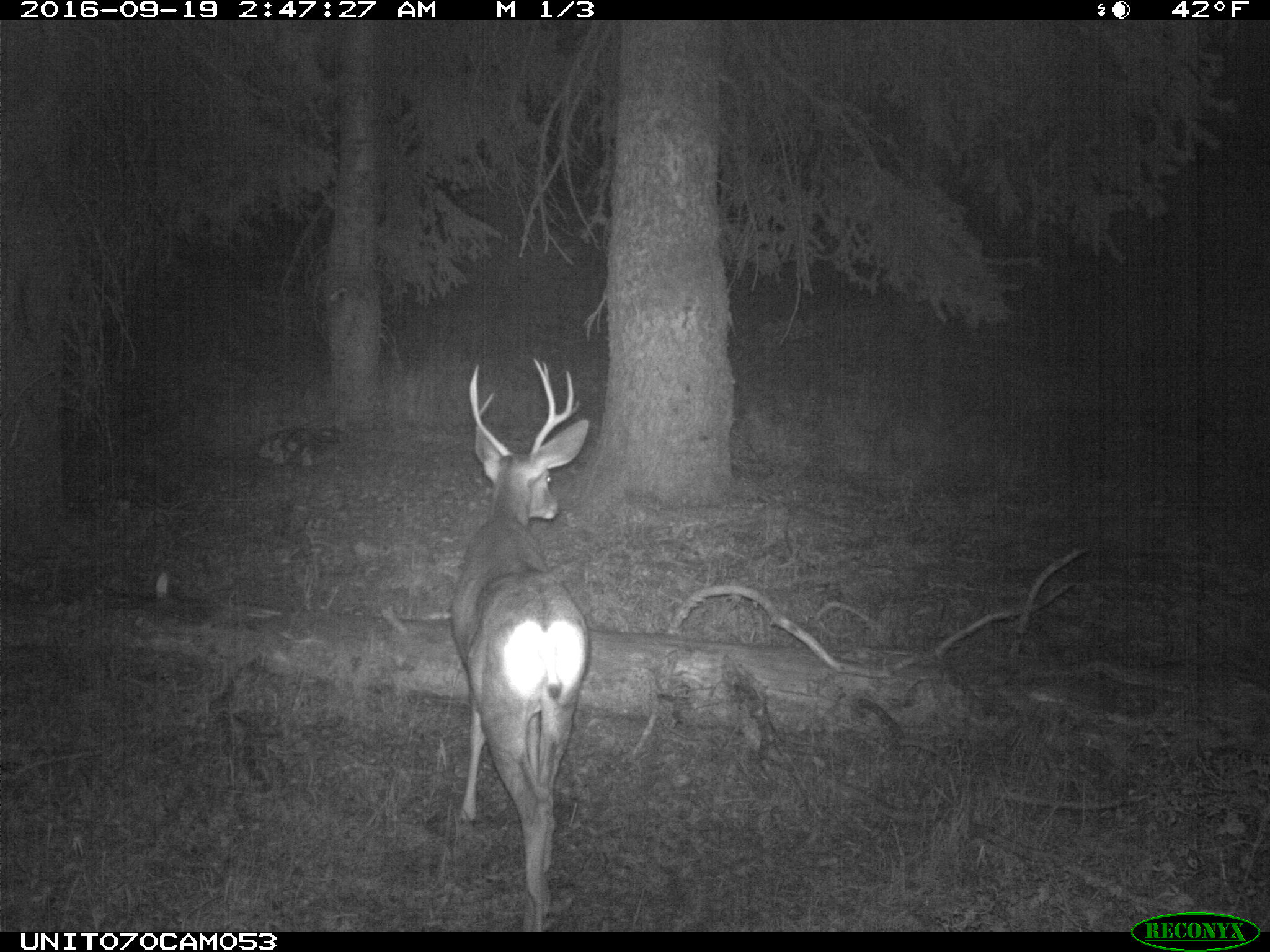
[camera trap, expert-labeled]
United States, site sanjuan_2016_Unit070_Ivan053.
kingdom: Animalia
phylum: Chordata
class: Mammalia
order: Artiodactyla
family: Cervidae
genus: Odocoileus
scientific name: Odocoileus hemionus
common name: mule deer